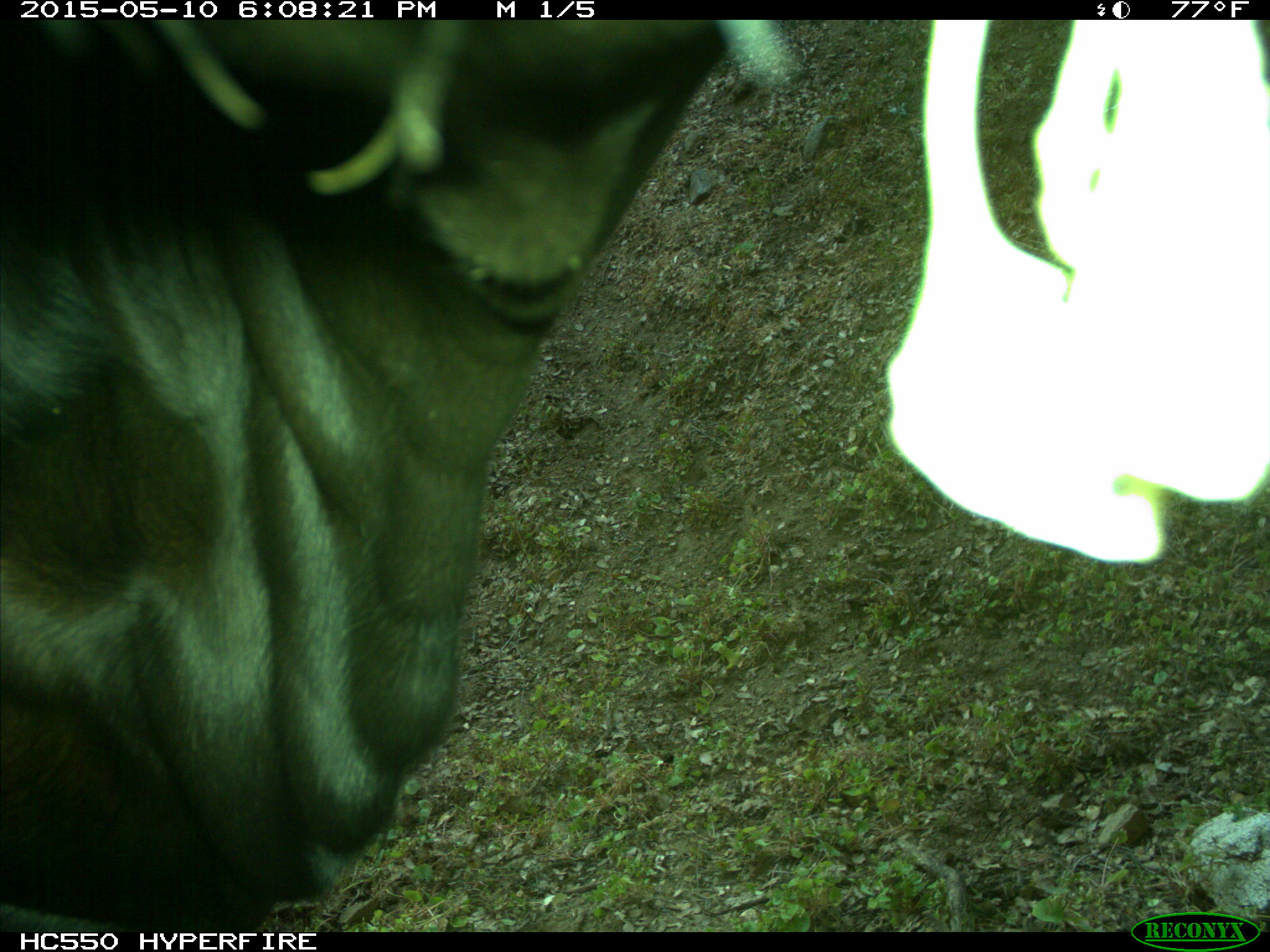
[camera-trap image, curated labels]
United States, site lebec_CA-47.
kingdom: Animalia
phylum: Chordata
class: Mammalia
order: Artiodactyla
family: Bovidae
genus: Bos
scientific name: Bos taurus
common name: domestic cow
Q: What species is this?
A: Bos taurus (domestic cow).